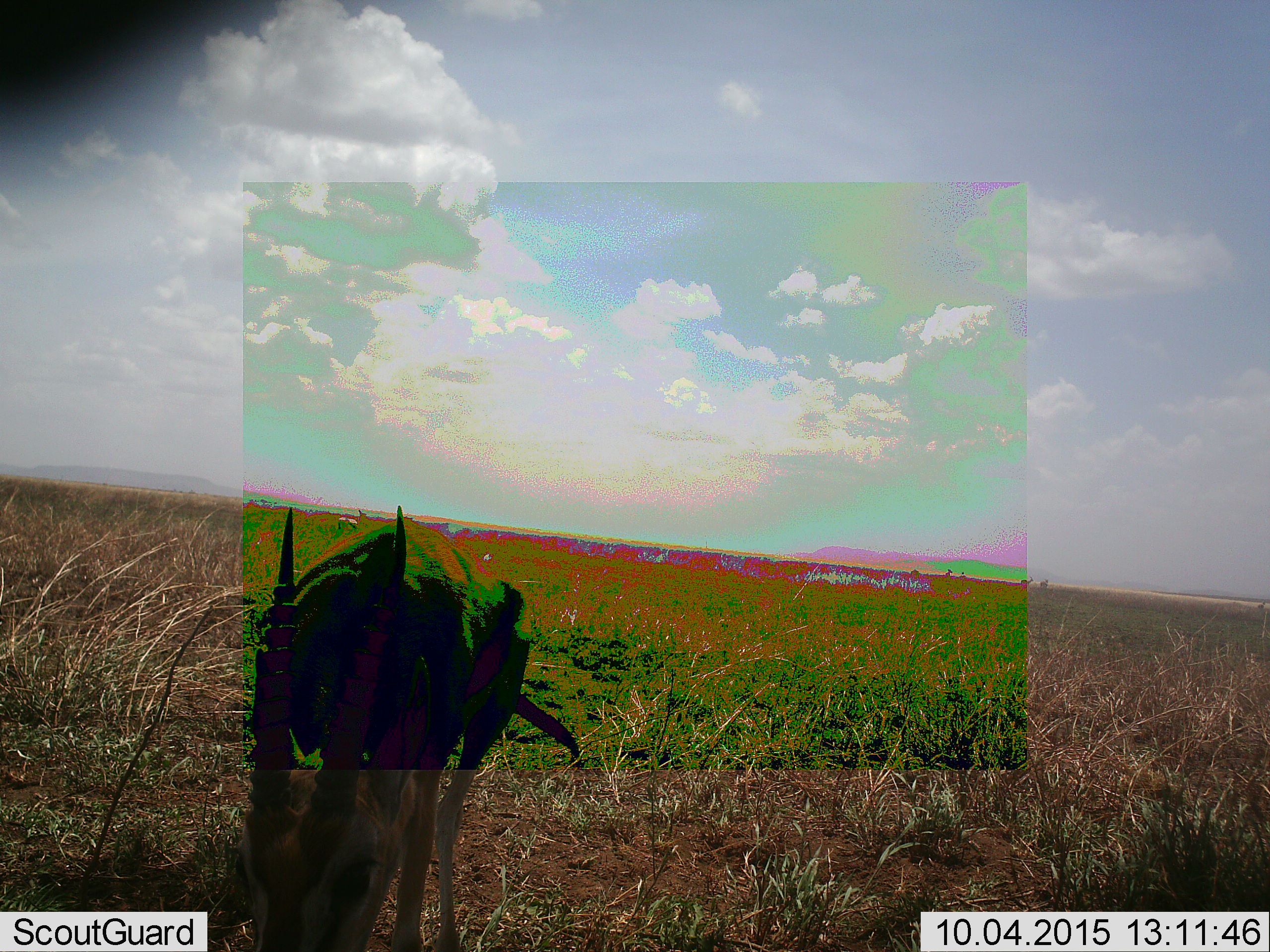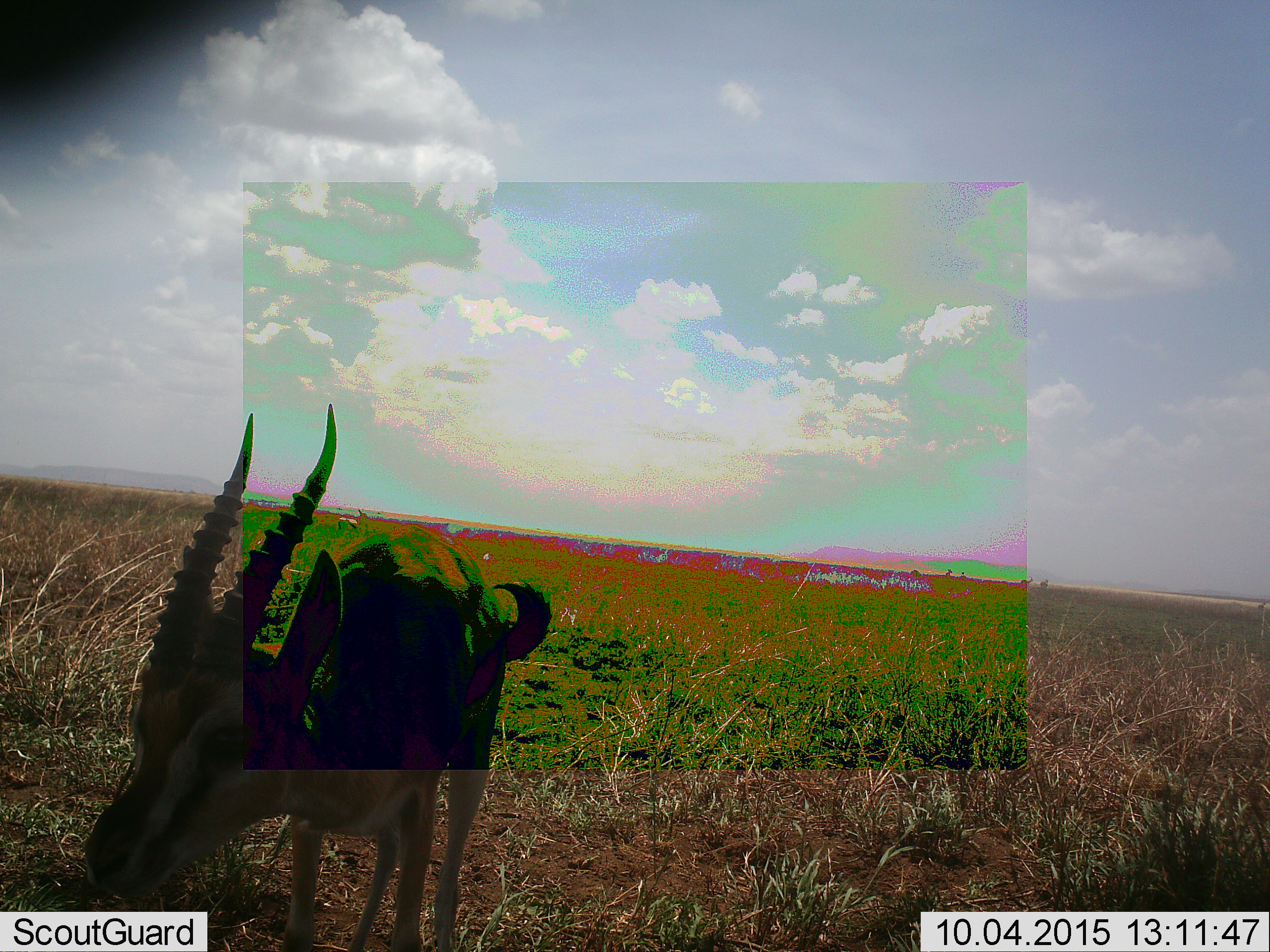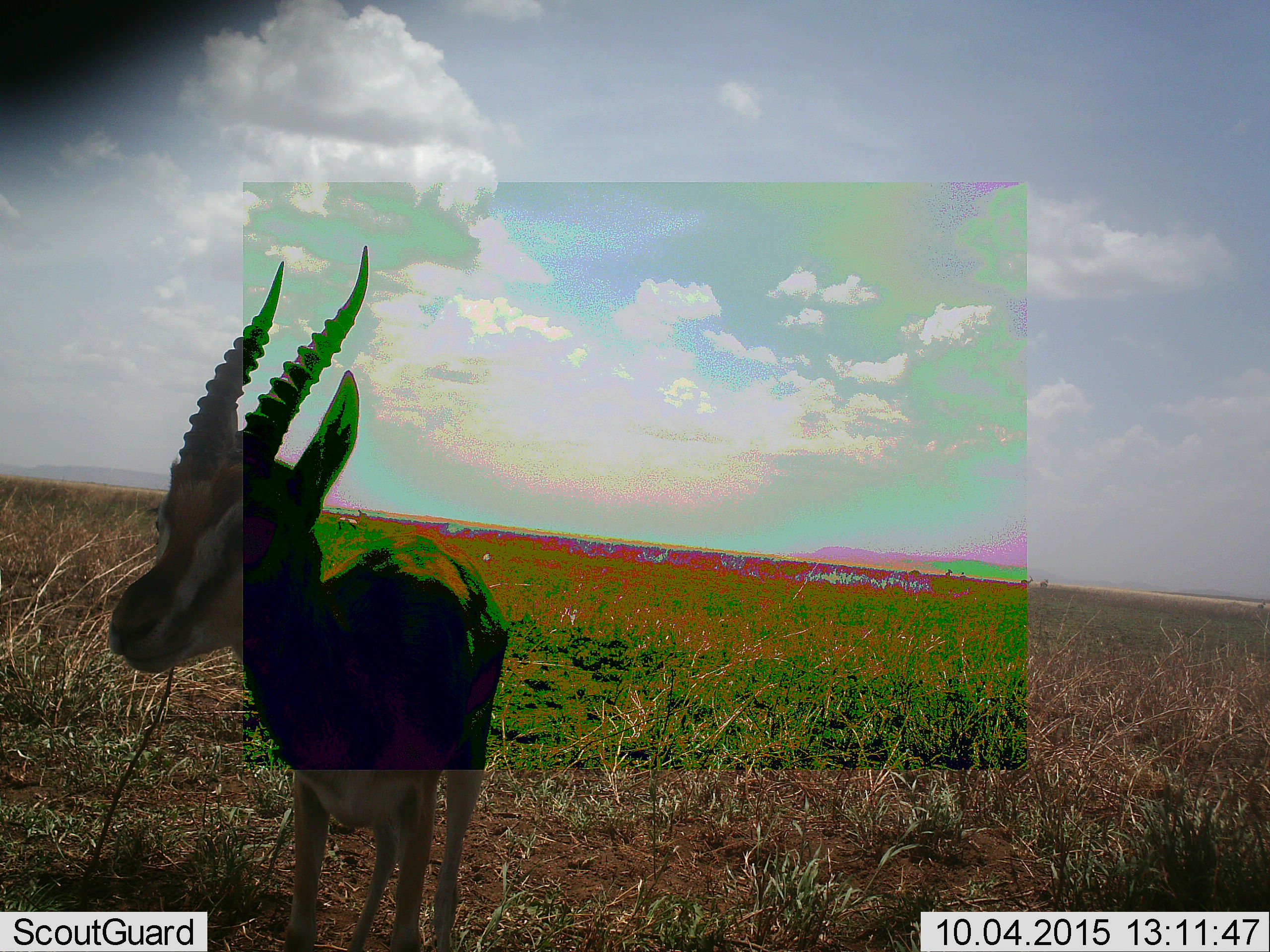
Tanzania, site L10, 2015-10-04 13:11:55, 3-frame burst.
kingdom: Animalia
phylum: Chordata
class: Mammalia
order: Artiodactyla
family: Bovidae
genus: Eudorcas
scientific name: Eudorcas thomsonii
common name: thomson's gazelle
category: gazellethomsons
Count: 2.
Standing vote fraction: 89%.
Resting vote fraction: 0%.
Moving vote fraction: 33%.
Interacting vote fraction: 0%.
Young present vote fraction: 0%.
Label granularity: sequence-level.